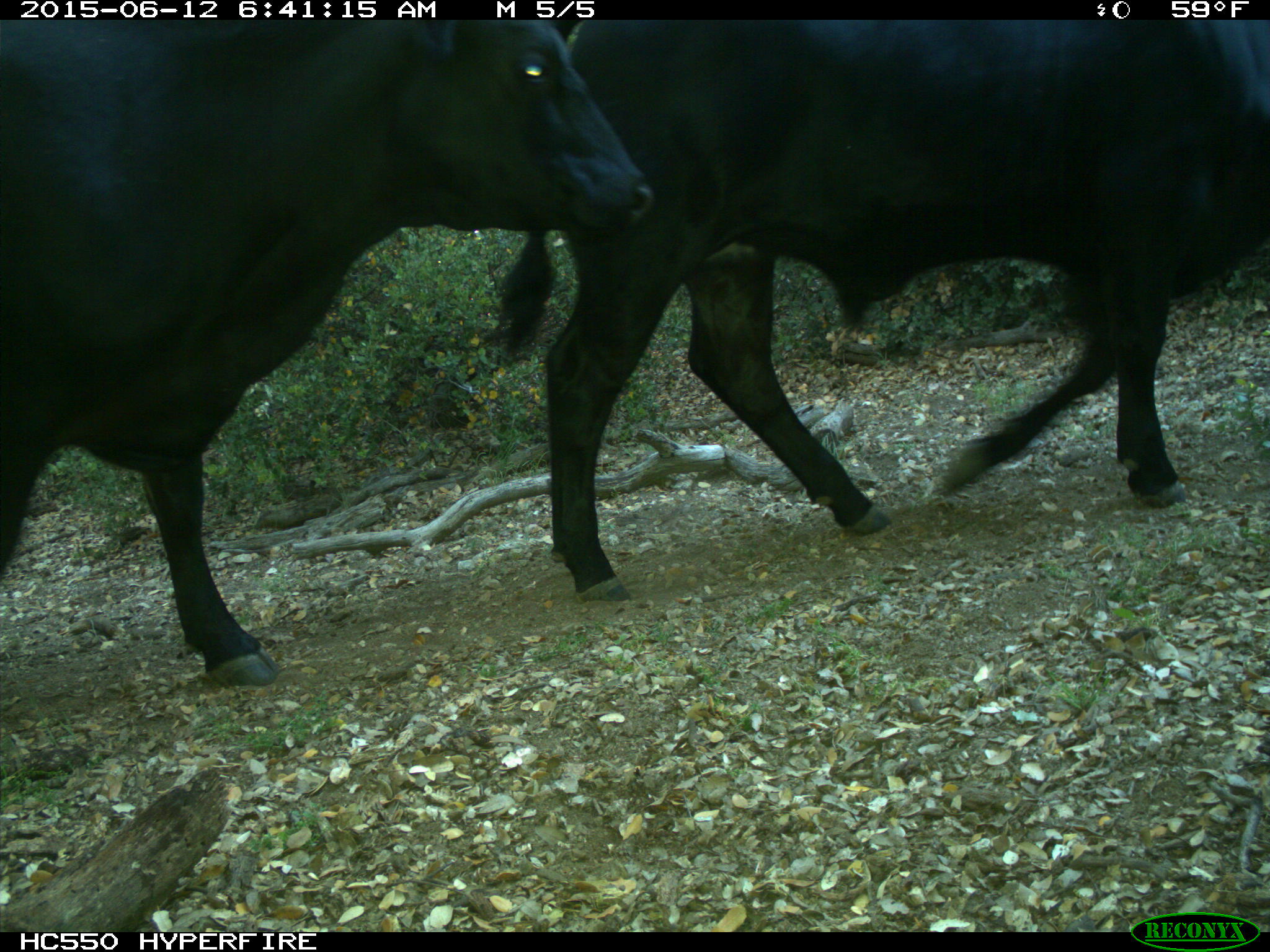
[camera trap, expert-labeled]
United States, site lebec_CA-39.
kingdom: Animalia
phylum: Chordata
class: Mammalia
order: Artiodactyla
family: Bovidae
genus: Bos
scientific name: Bos taurus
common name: domestic cow